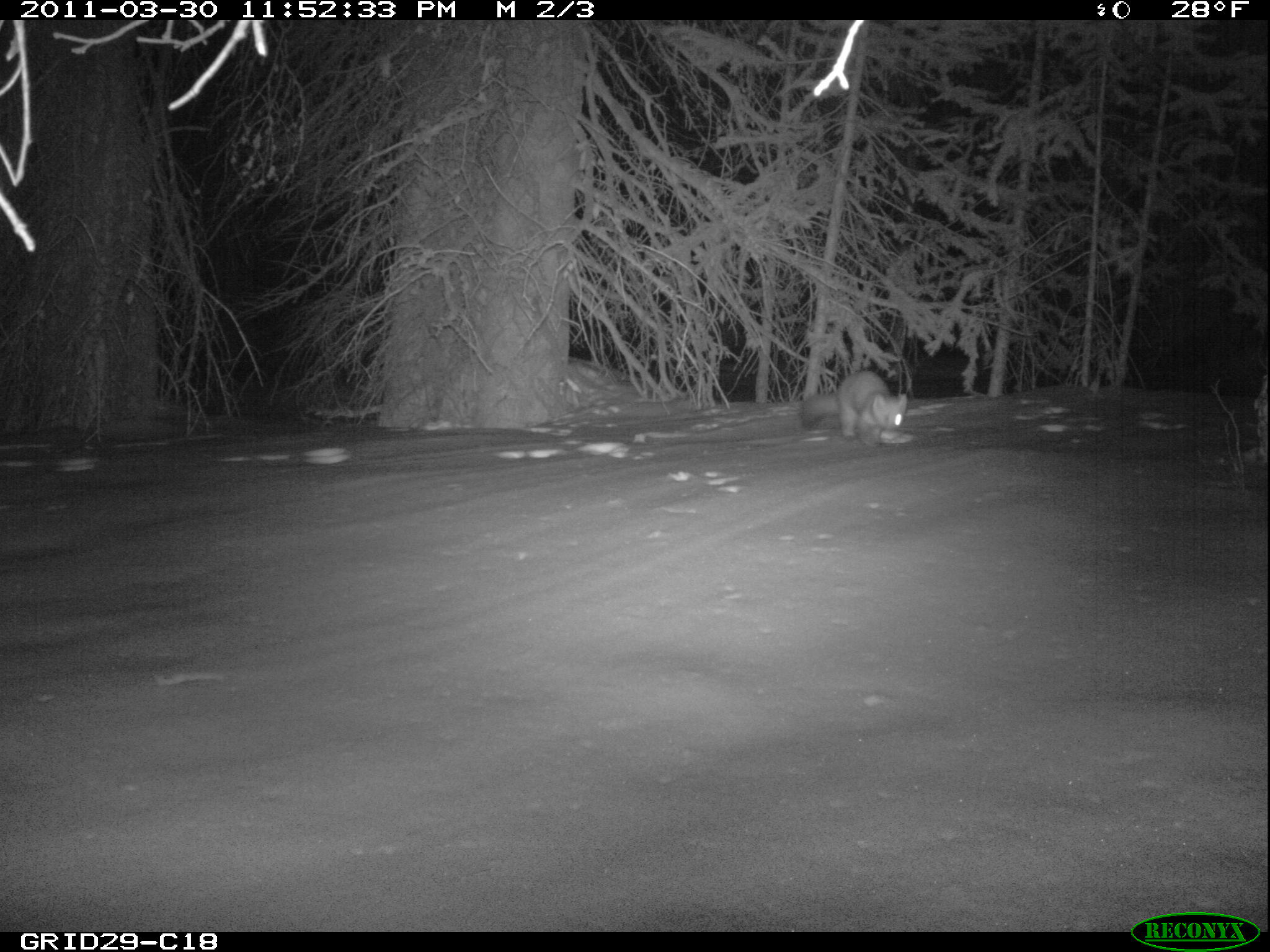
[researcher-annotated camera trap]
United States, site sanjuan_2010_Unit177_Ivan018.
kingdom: Animalia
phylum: Chordata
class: Mammalia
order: Carnivora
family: Mustelidae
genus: Martes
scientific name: Martes americana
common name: american marten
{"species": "Martes americana (american marten)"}